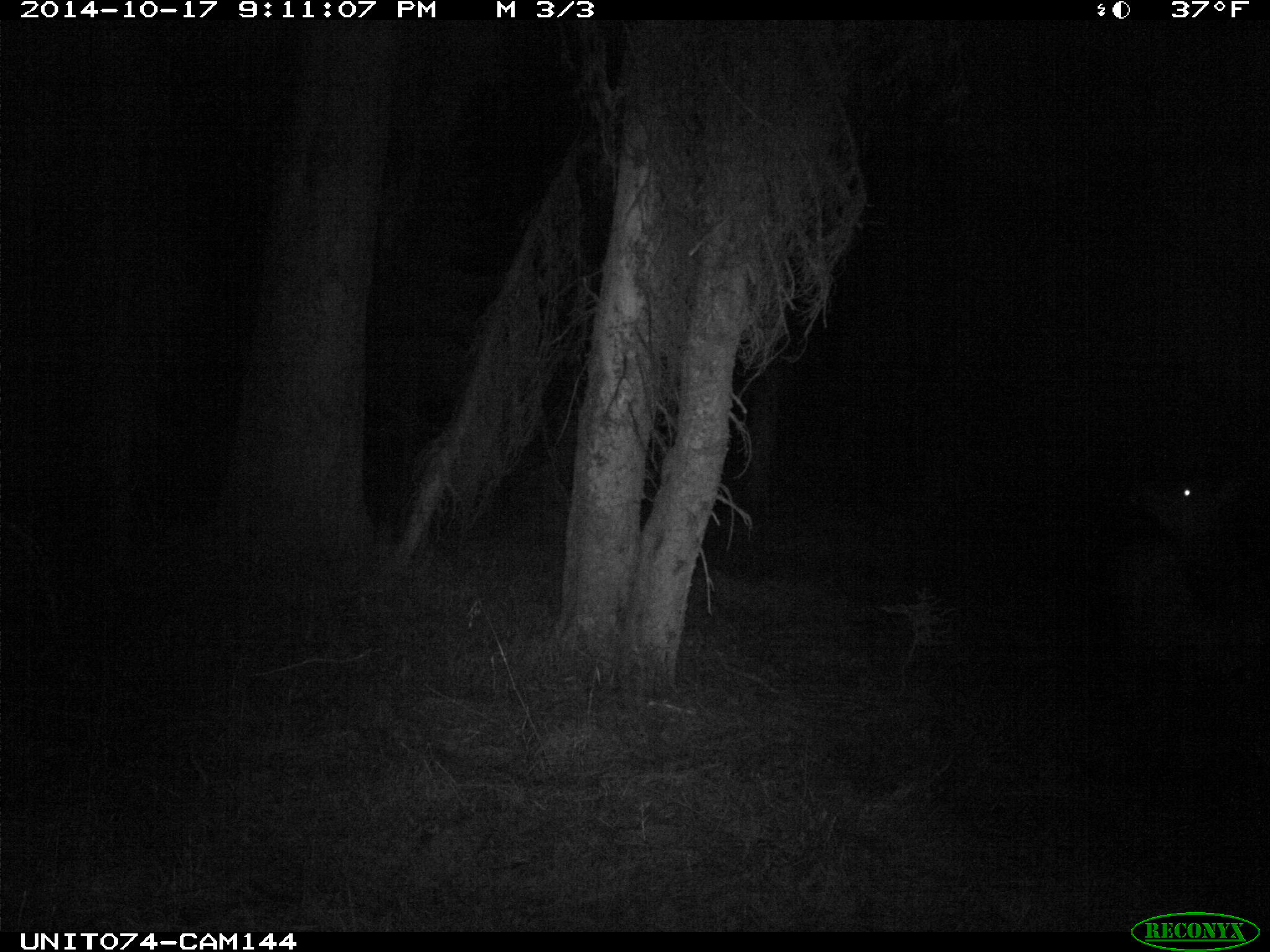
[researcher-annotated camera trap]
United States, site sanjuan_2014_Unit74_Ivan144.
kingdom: Animalia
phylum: Chordata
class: Mammalia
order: Artiodactyla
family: Cervidae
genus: Cervus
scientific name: Cervus elaphus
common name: red deer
Cervus elaphus (red deer).